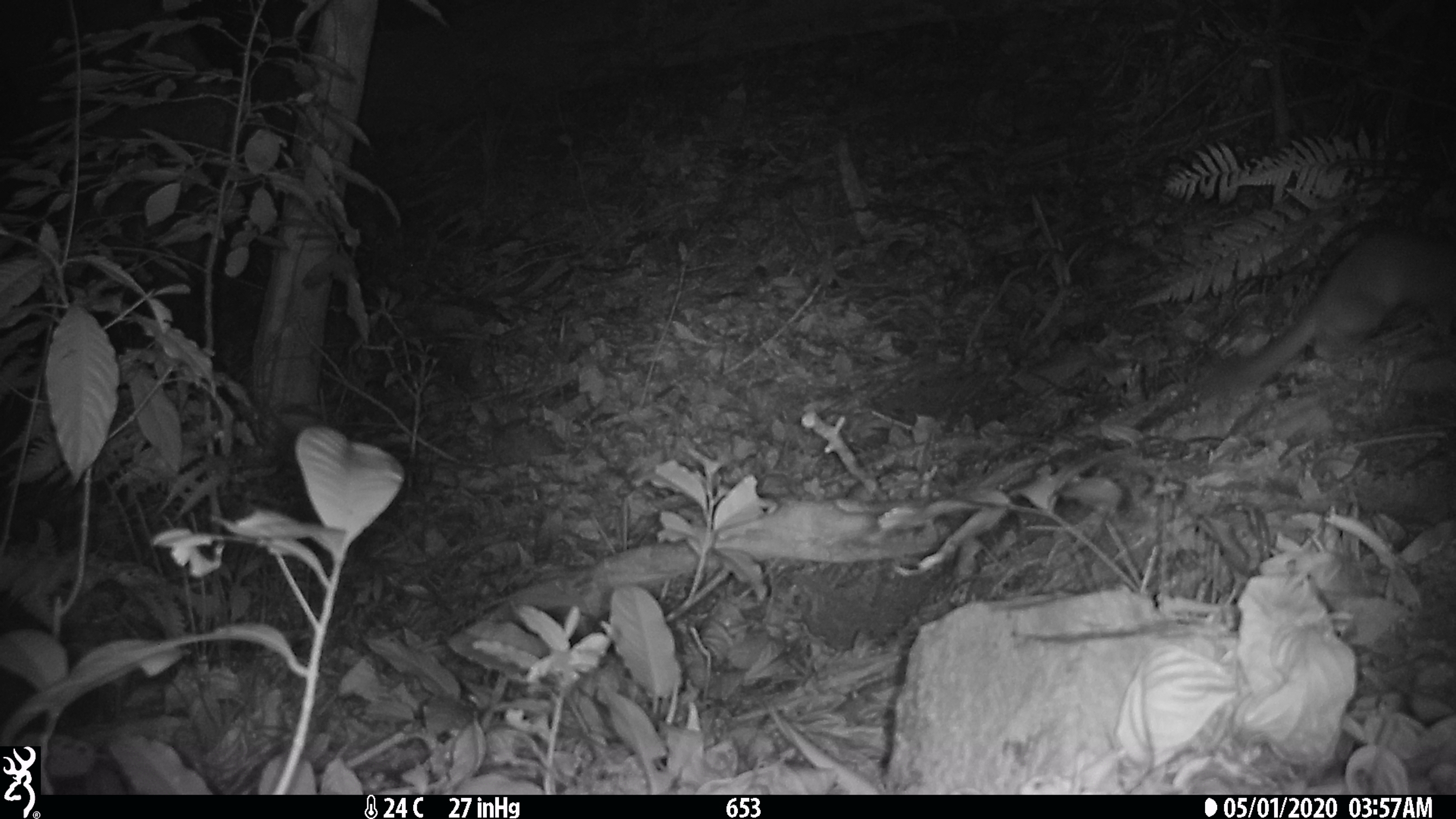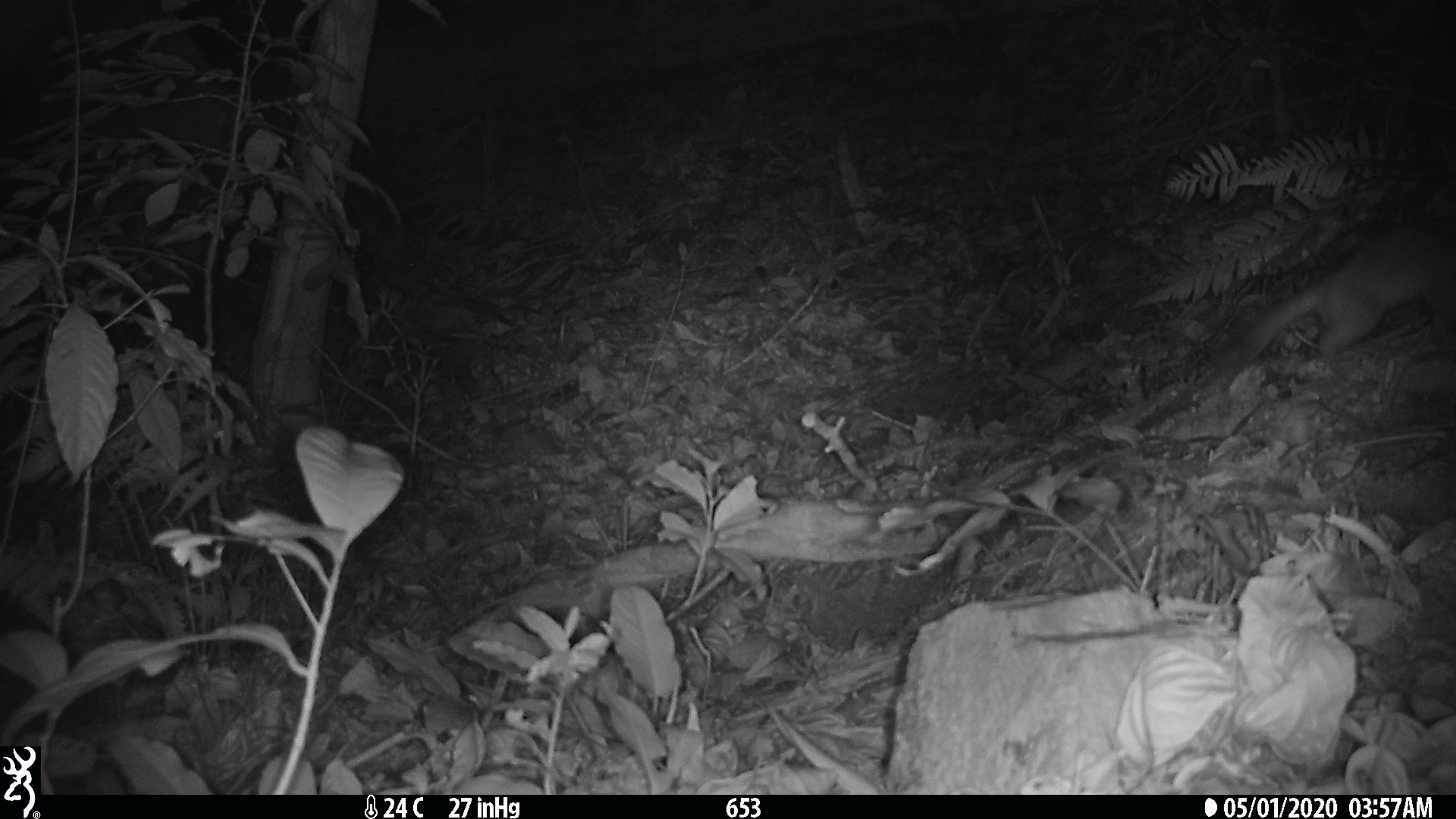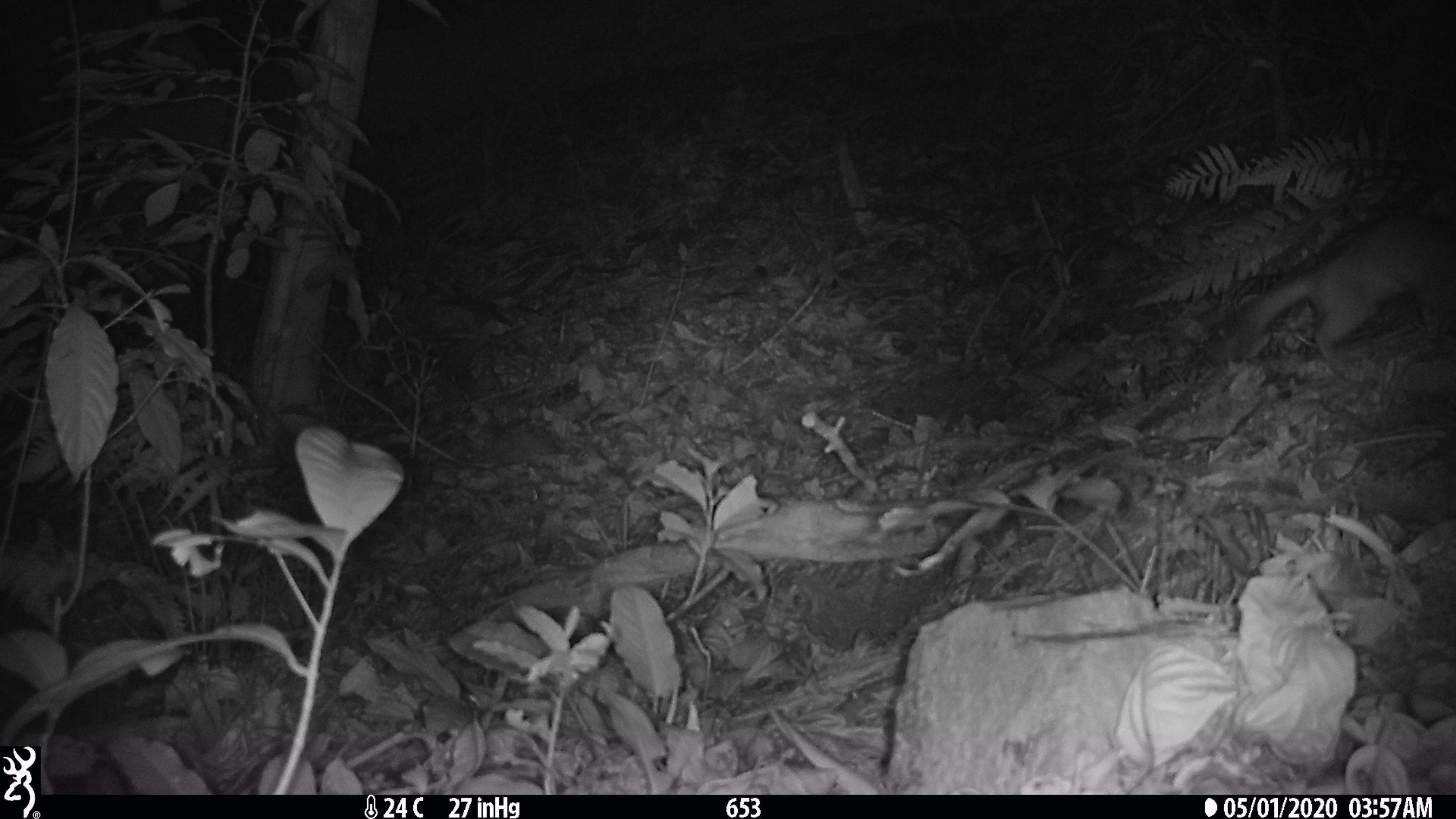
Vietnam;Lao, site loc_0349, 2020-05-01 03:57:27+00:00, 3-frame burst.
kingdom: Animalia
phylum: Chordata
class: Mammalia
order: Carnivora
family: Mustelidae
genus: Melogale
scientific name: Melogale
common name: ferret badger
Ferret badger (Melogale). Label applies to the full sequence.